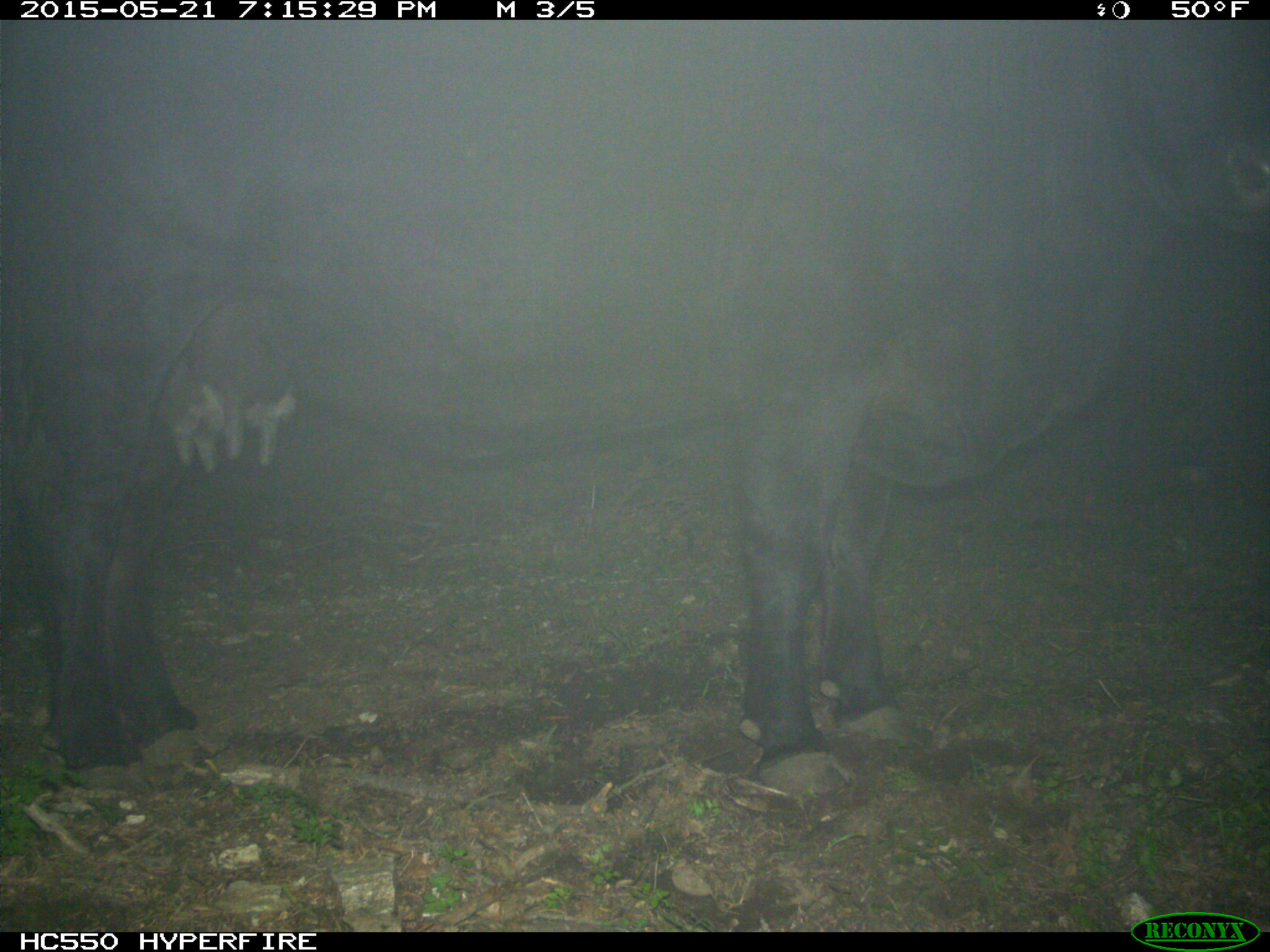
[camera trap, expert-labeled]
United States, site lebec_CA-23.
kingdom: Animalia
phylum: Chordata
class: Mammalia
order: Artiodactyla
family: Bovidae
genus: Bos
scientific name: Bos taurus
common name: domestic cow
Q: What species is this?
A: Bos taurus (domestic cow).